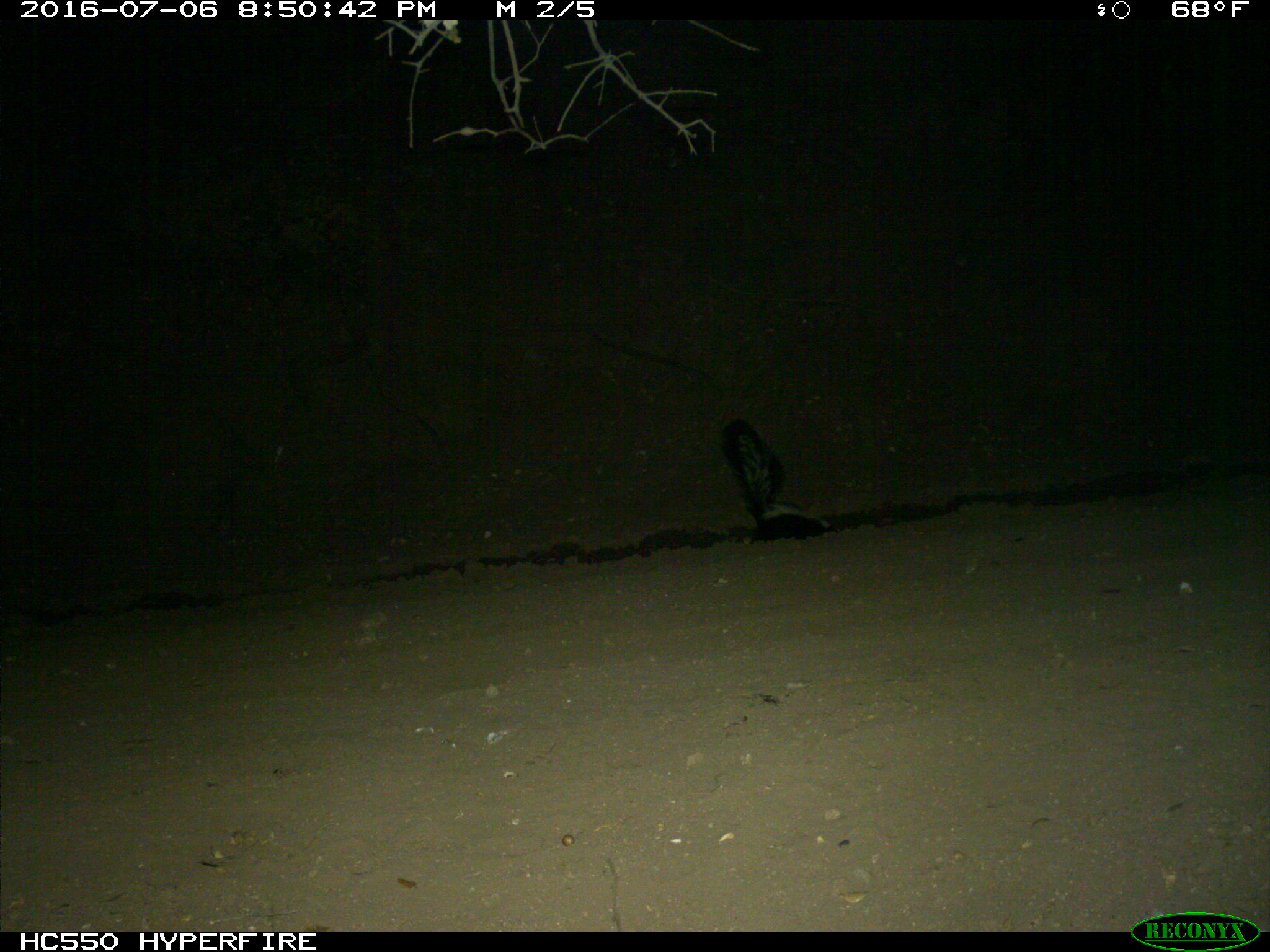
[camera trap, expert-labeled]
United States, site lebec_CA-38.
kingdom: Animalia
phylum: Chordata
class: Mammalia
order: Carnivora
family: Mephitidae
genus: Mephitis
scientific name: Mephitis mephitis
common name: striped skunk